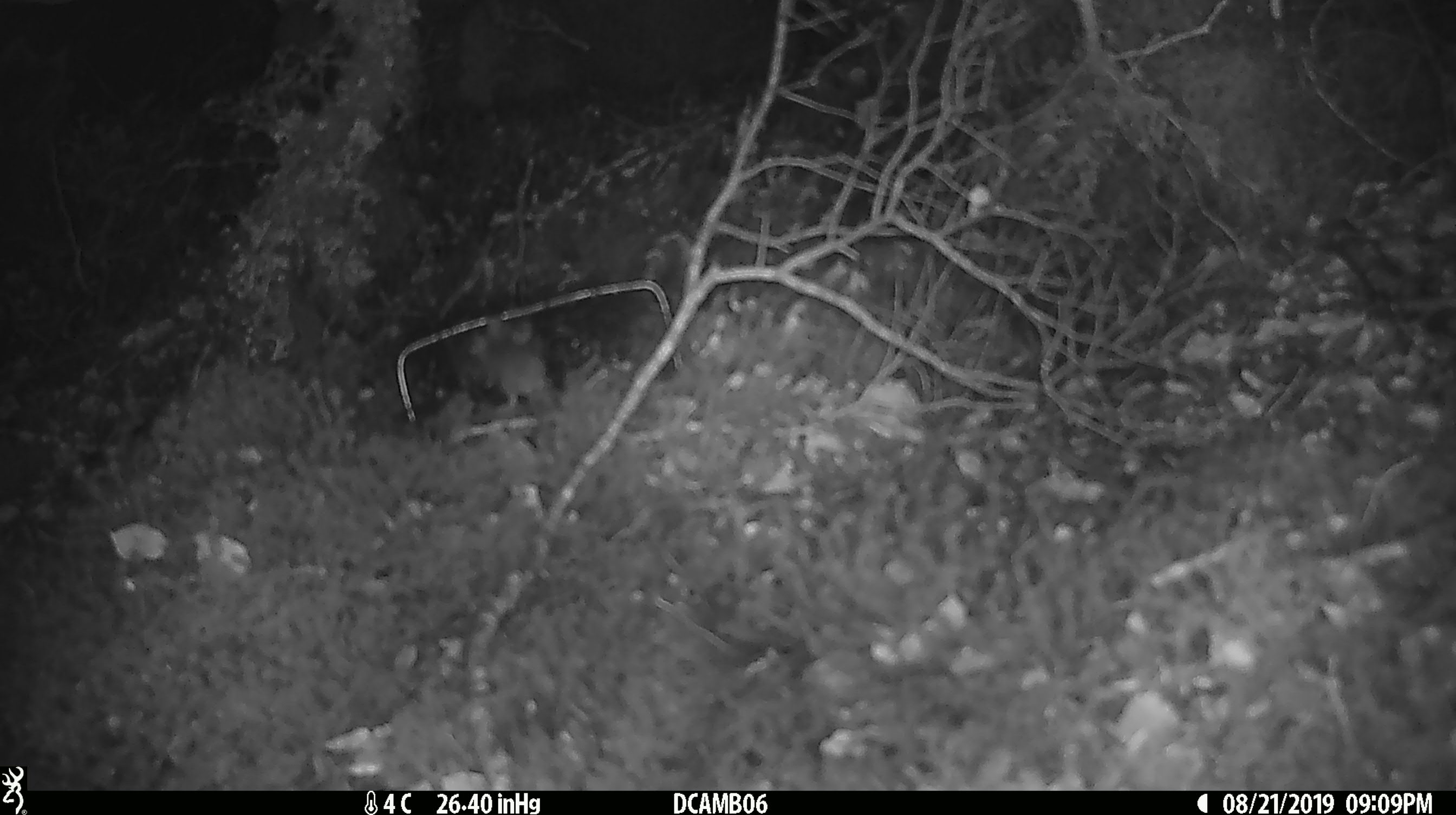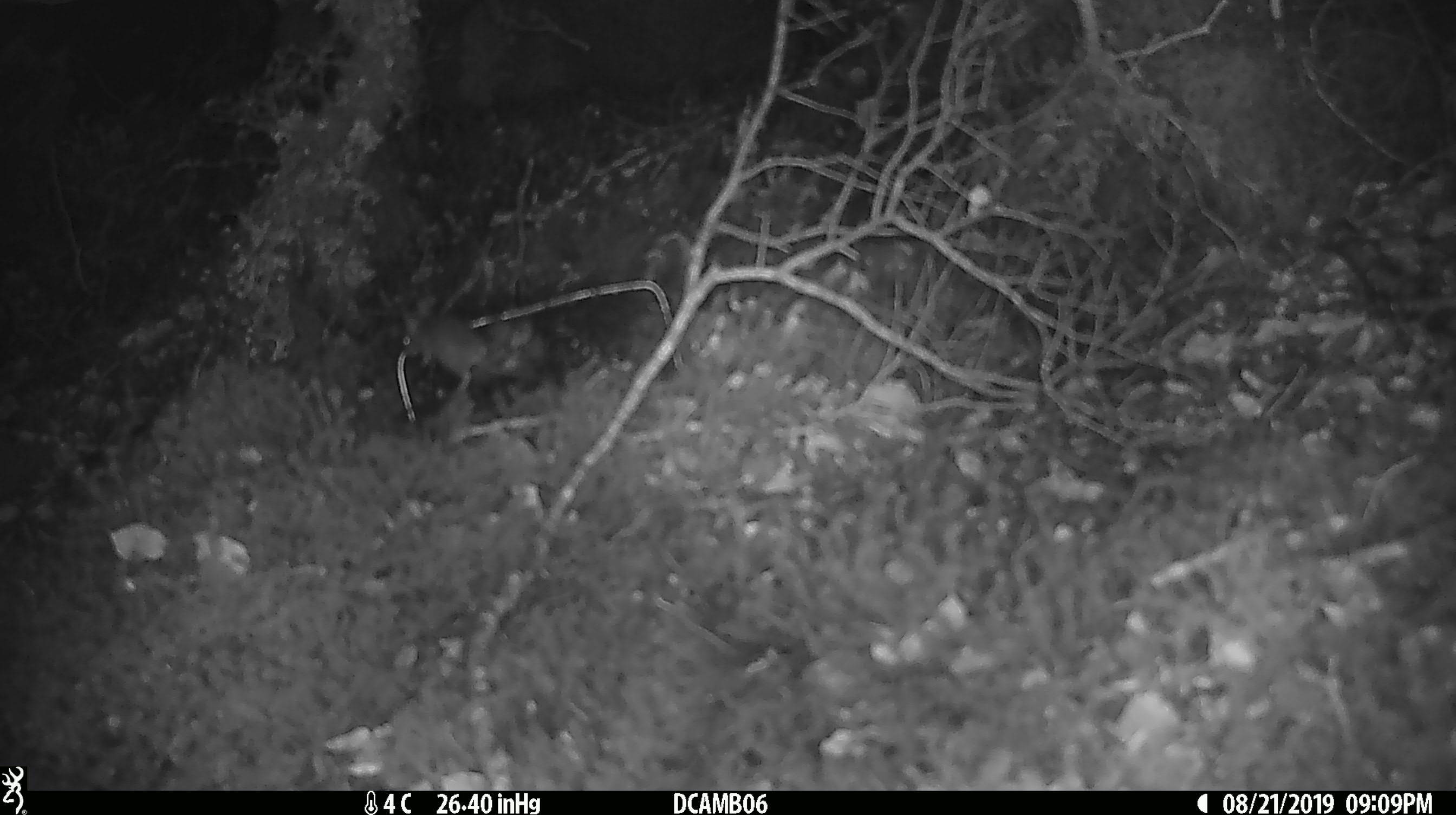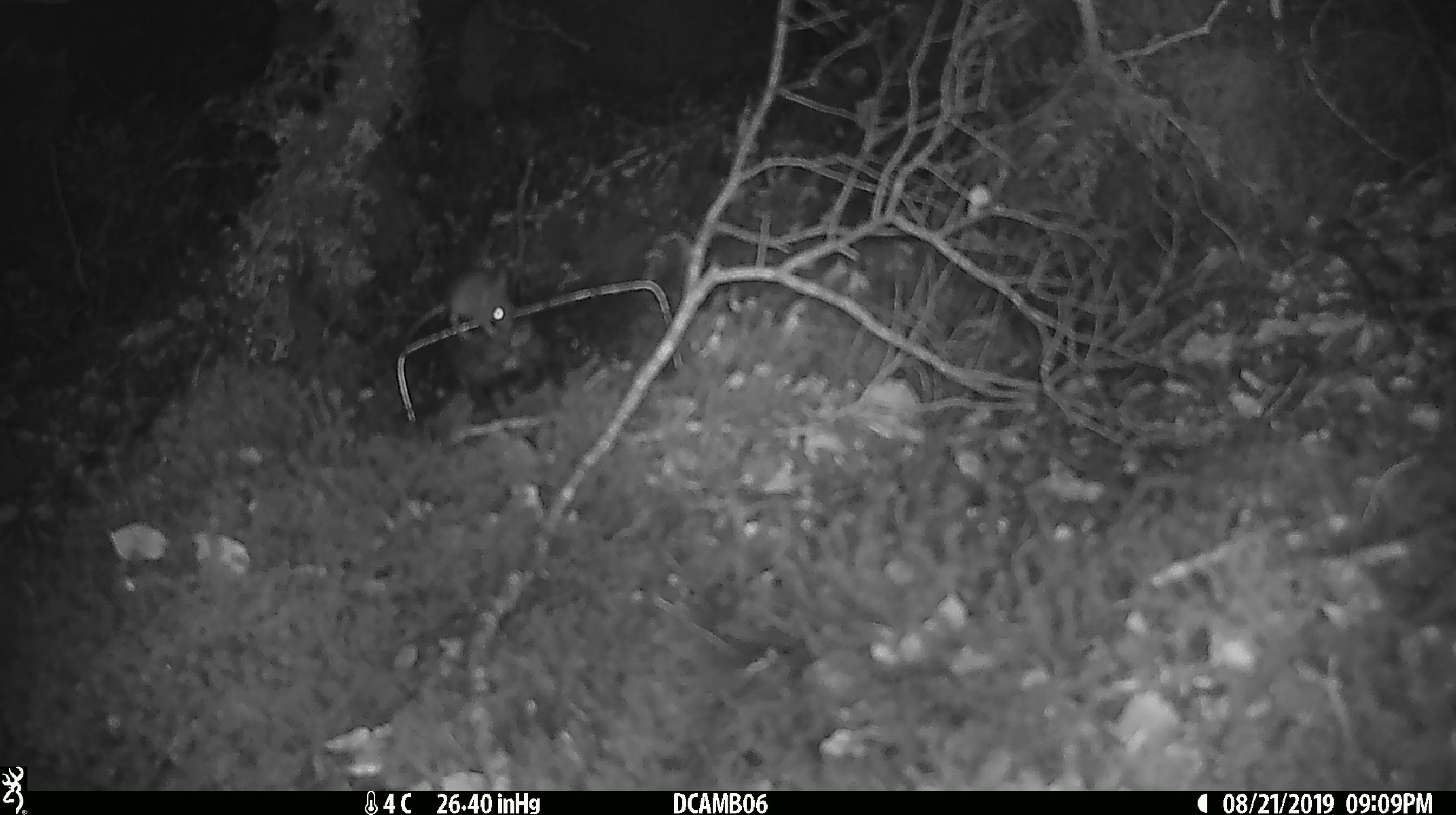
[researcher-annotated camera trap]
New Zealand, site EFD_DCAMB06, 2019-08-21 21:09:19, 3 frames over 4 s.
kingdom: Animalia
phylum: Chordata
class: Mammalia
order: Rodentia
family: Muridae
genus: Mus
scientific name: Mus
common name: mouse